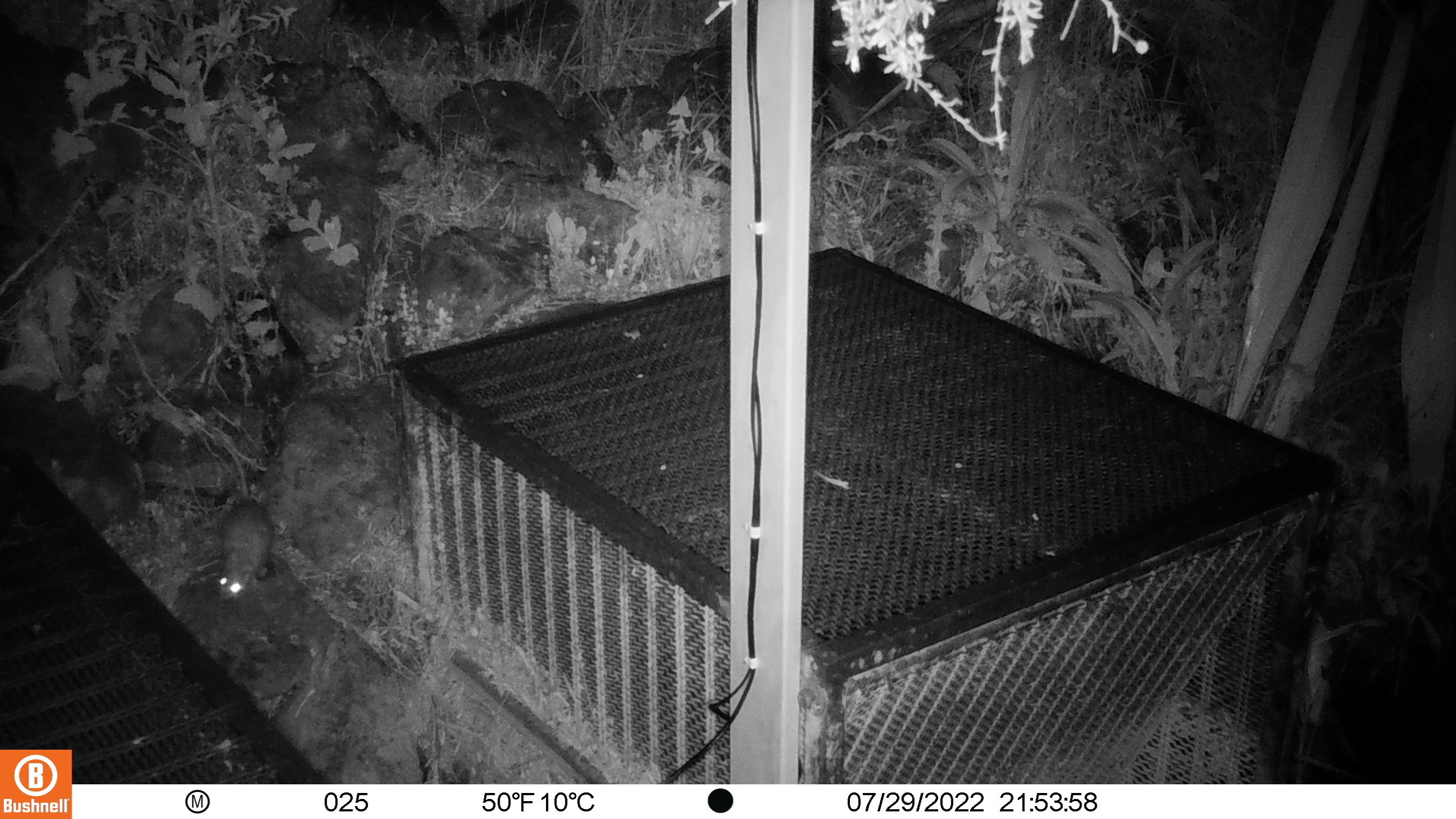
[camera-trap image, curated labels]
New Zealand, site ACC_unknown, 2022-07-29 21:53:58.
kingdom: Animalia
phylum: Chordata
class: Mammalia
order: Rodentia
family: Muridae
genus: Rattus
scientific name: Rattus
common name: rat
Rat (Rattus).